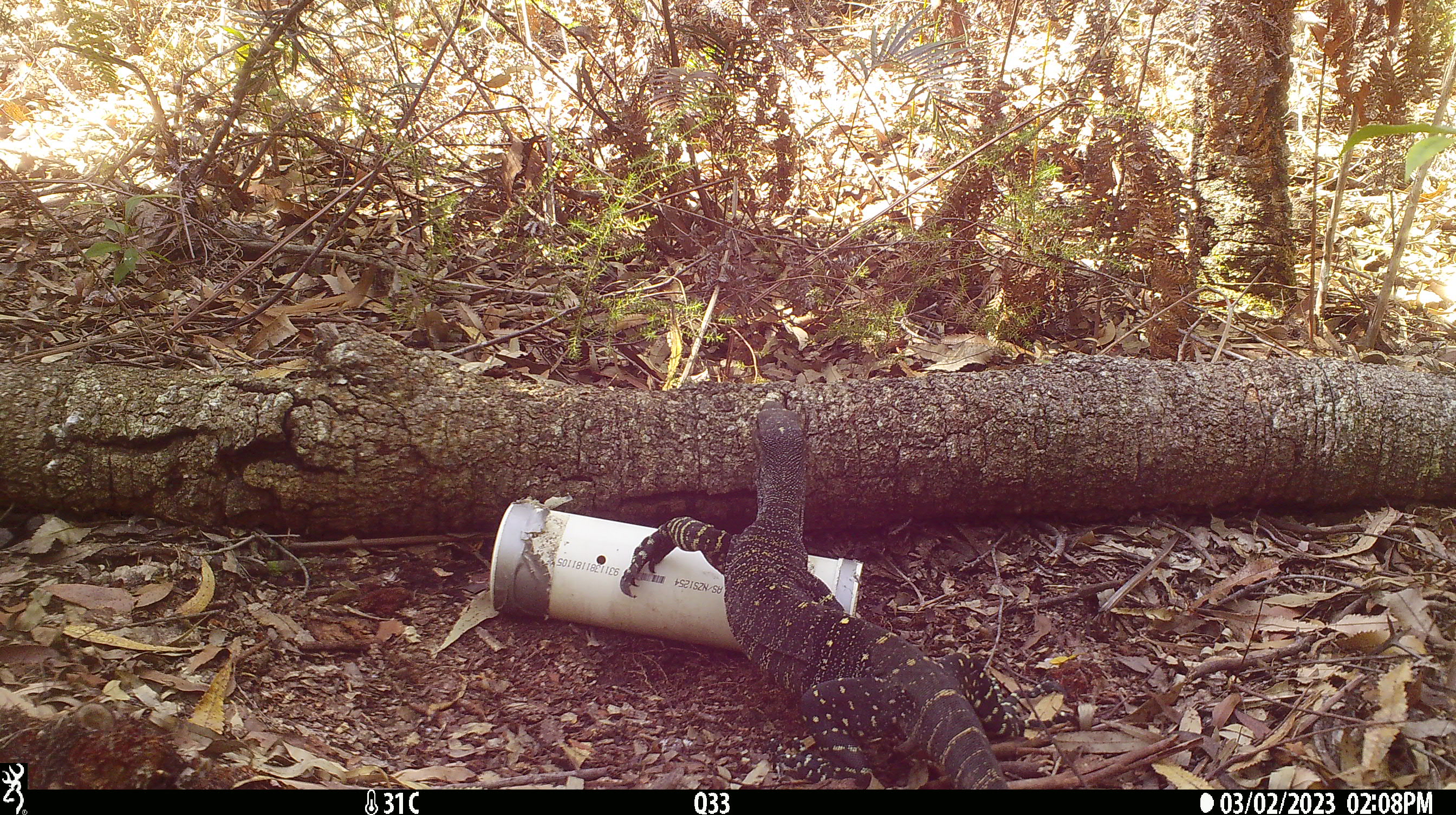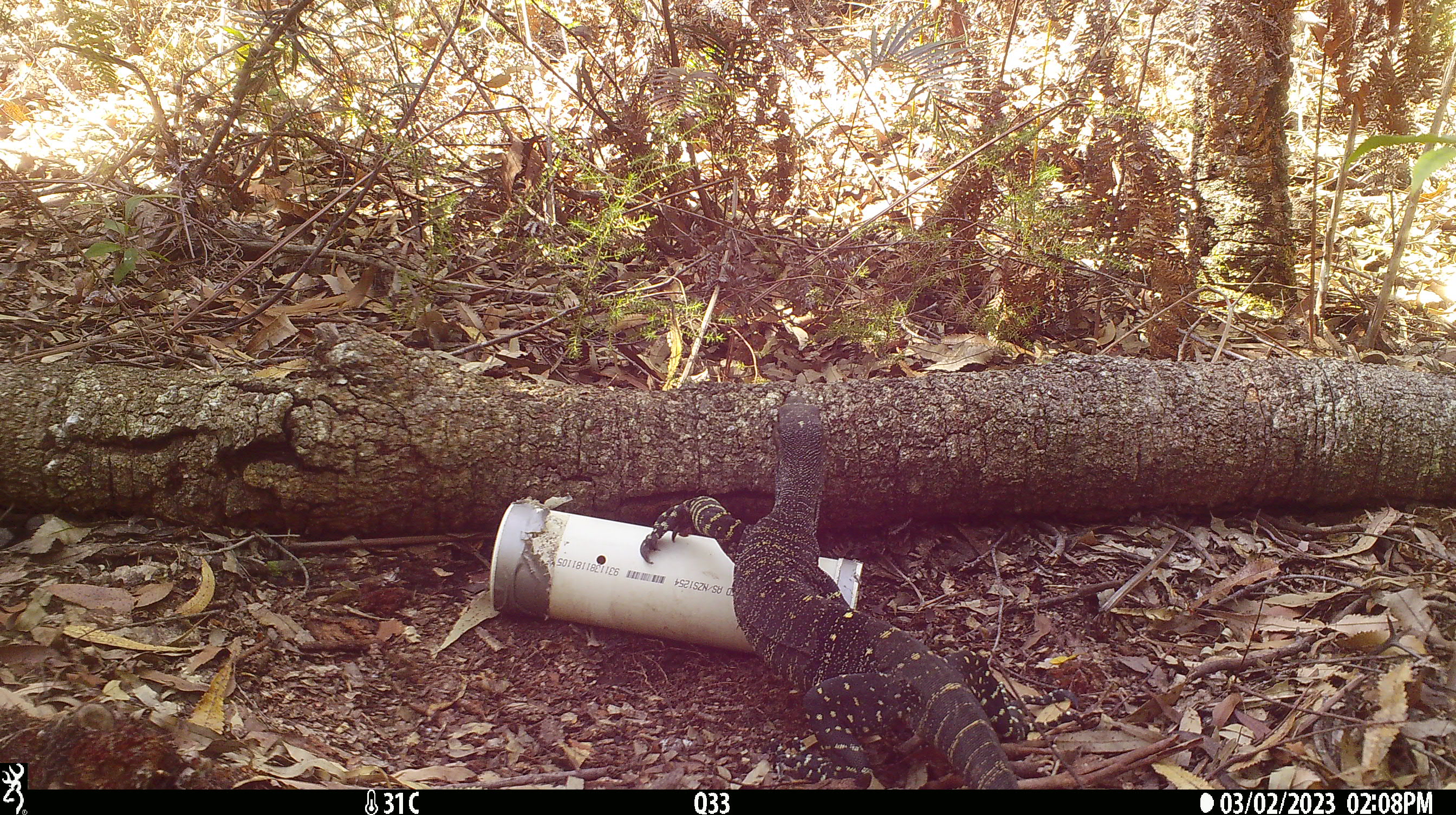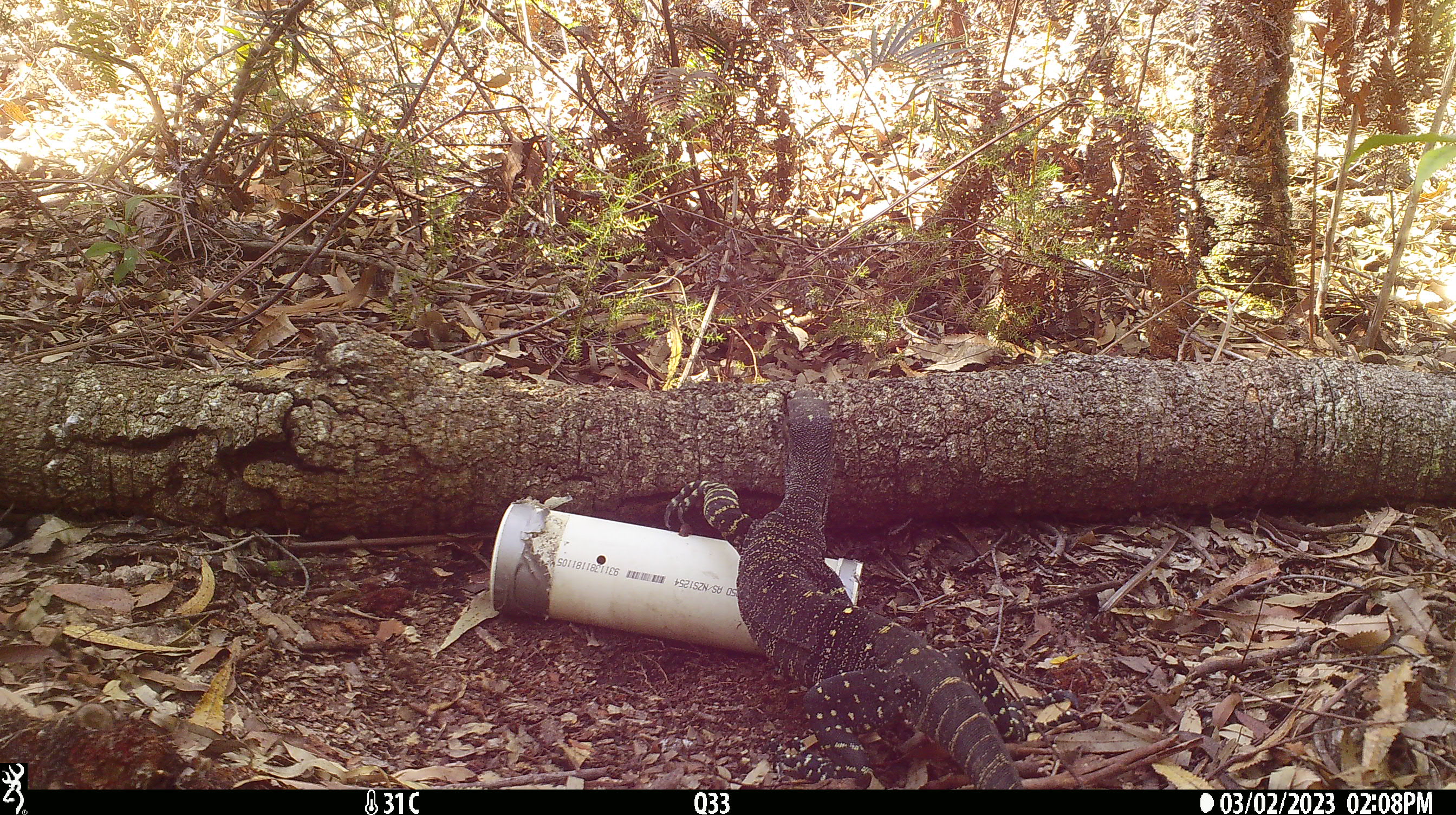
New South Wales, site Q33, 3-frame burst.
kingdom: Animalia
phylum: Chordata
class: Reptilia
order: Squamata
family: Varanidae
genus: Varanus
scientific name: Varanus varius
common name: lace monitor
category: goanna